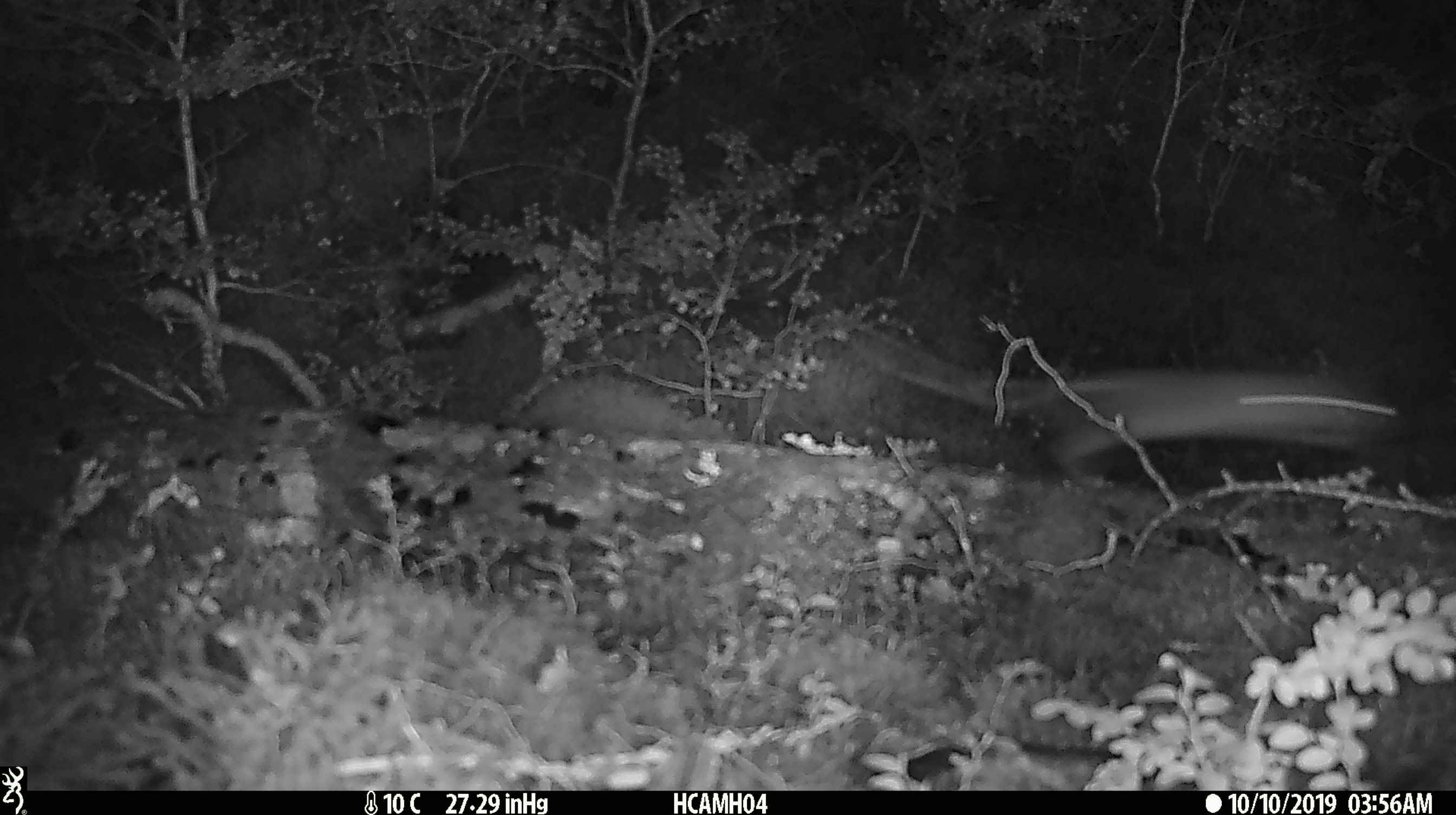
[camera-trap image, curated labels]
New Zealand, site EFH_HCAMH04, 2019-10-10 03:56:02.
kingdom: Animalia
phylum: Chordata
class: Mammalia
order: Rodentia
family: Muridae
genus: Mus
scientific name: Mus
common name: mouse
Mouse (Mus).